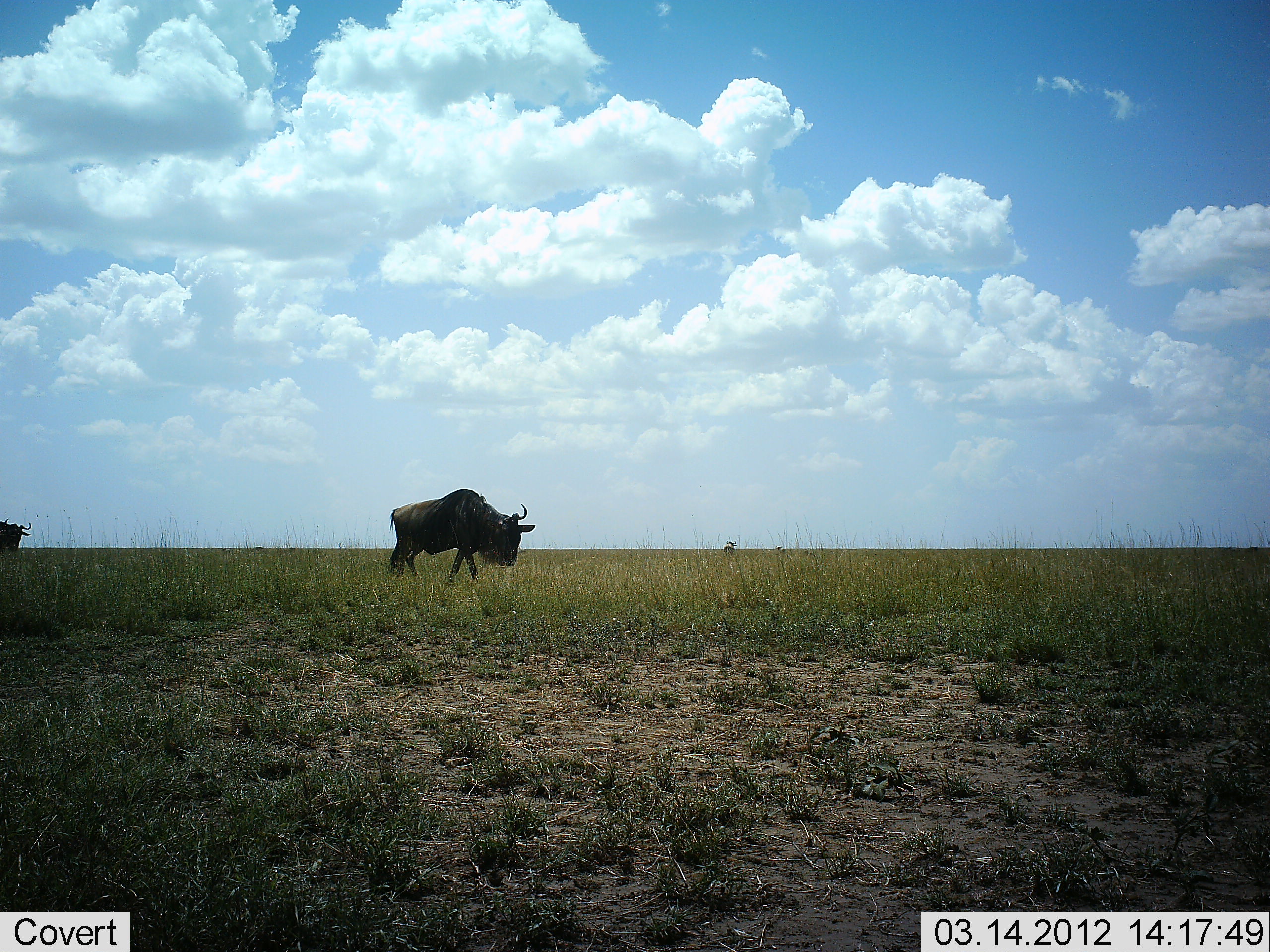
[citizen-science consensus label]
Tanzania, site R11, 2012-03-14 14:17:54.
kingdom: Animalia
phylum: Chordata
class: Mammalia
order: Artiodactyla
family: Bovidae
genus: Connochaetes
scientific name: Connochaetes taurinus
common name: blue wildebeest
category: wildebeest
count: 2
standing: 17%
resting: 0%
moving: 83%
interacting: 0%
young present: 0%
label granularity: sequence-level